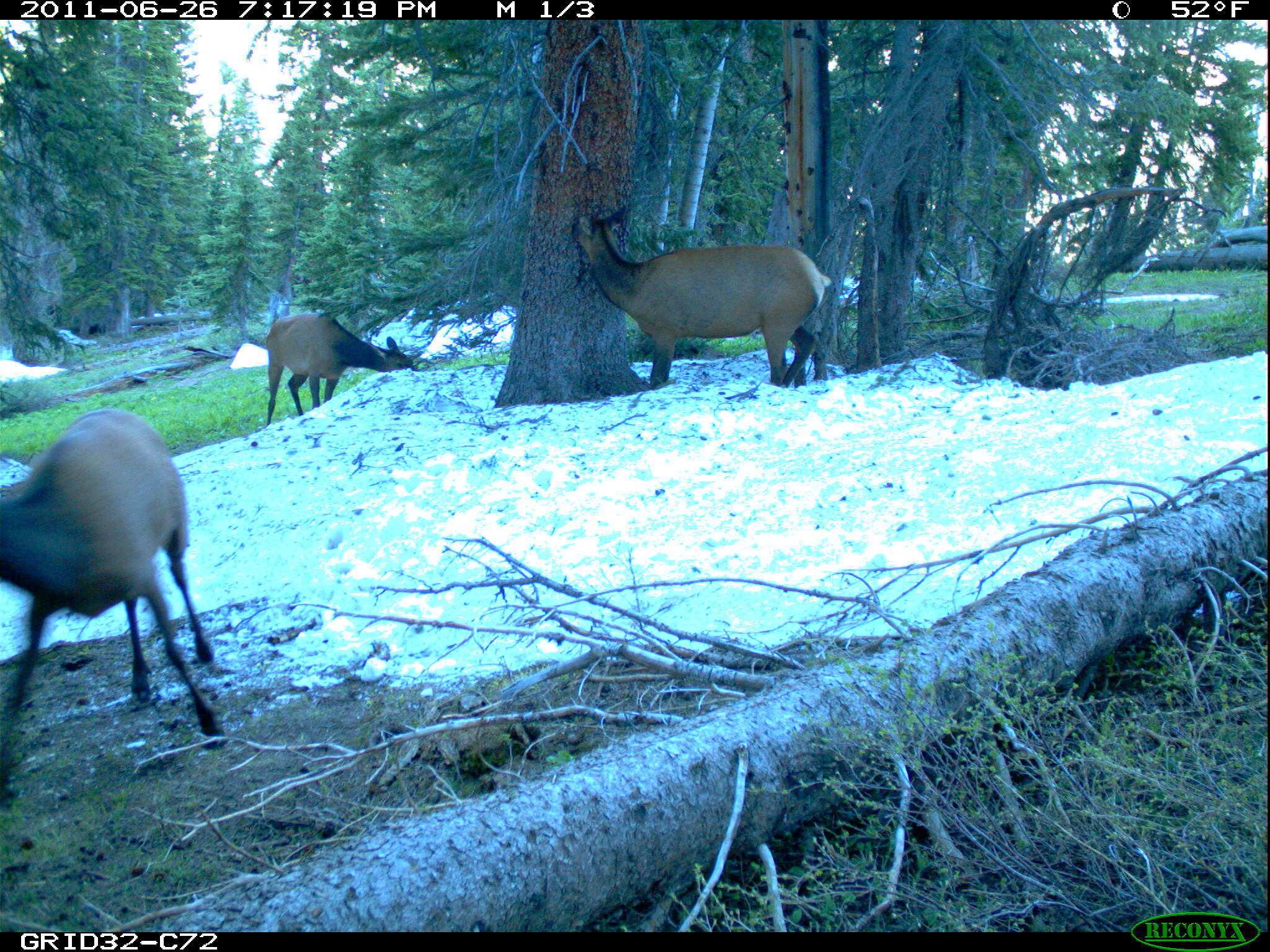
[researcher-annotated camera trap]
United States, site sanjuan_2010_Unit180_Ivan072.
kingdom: Animalia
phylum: Chordata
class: Mammalia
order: Artiodactyla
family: Cervidae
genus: Cervus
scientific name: Cervus elaphus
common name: red deer